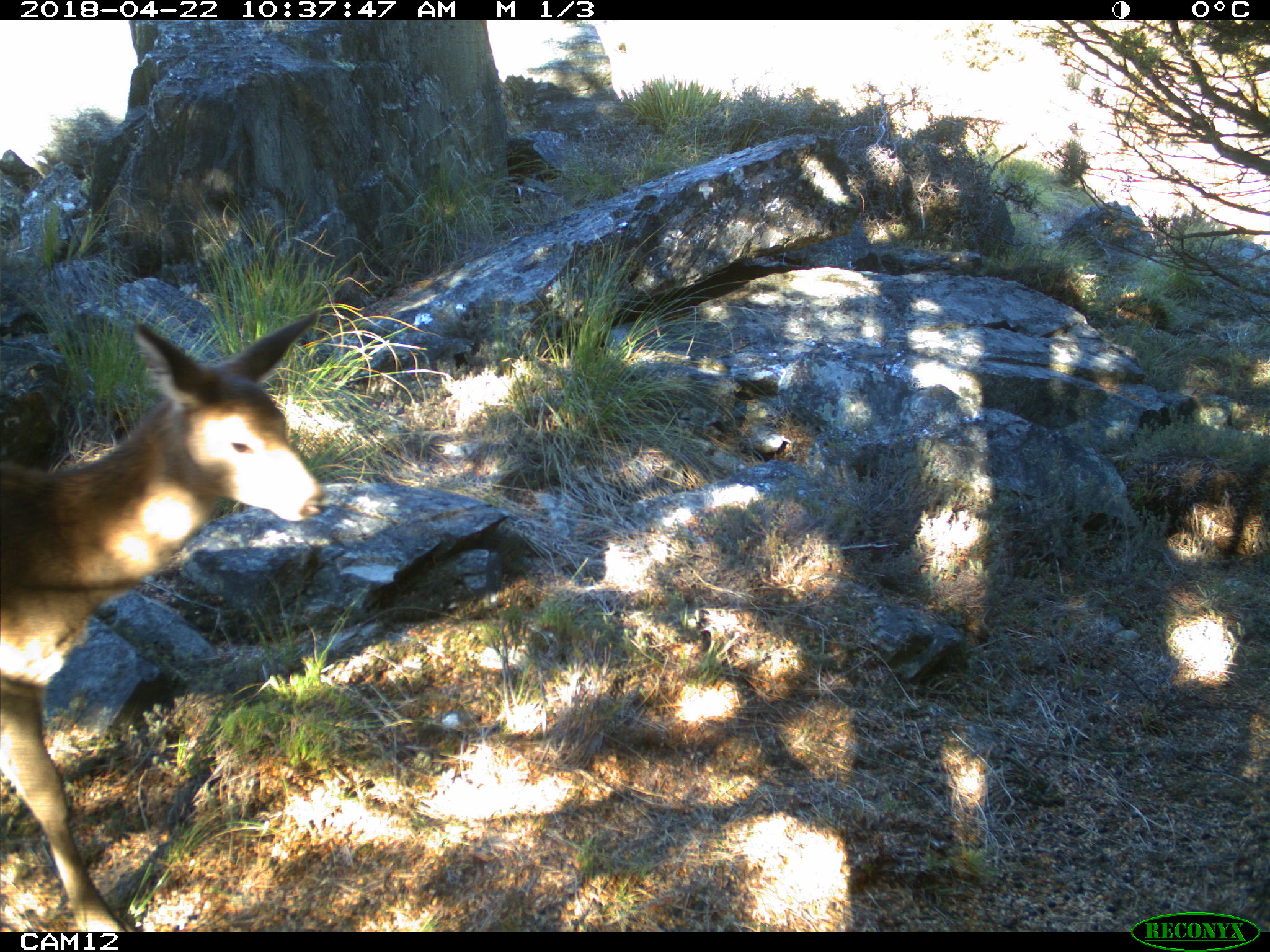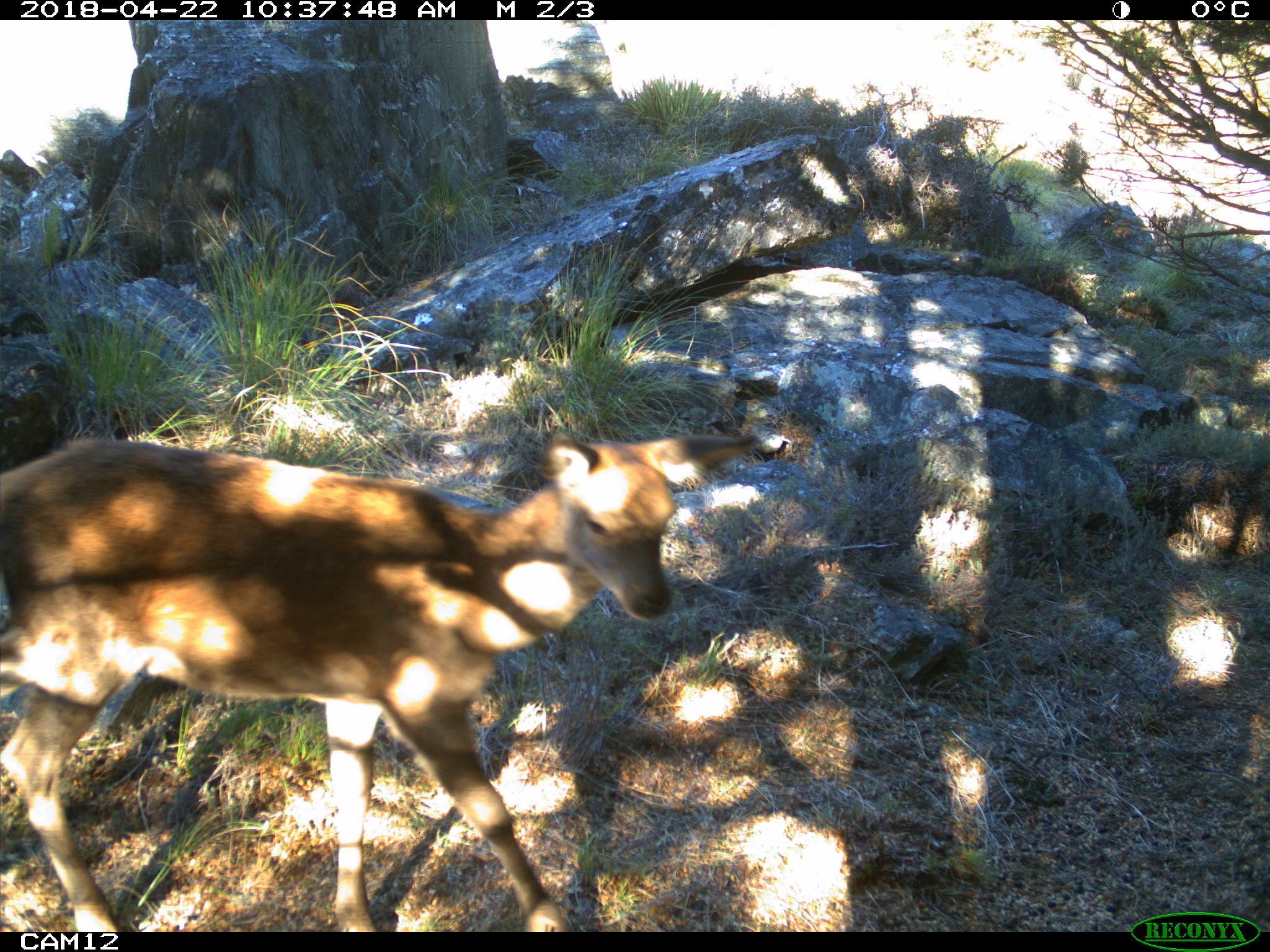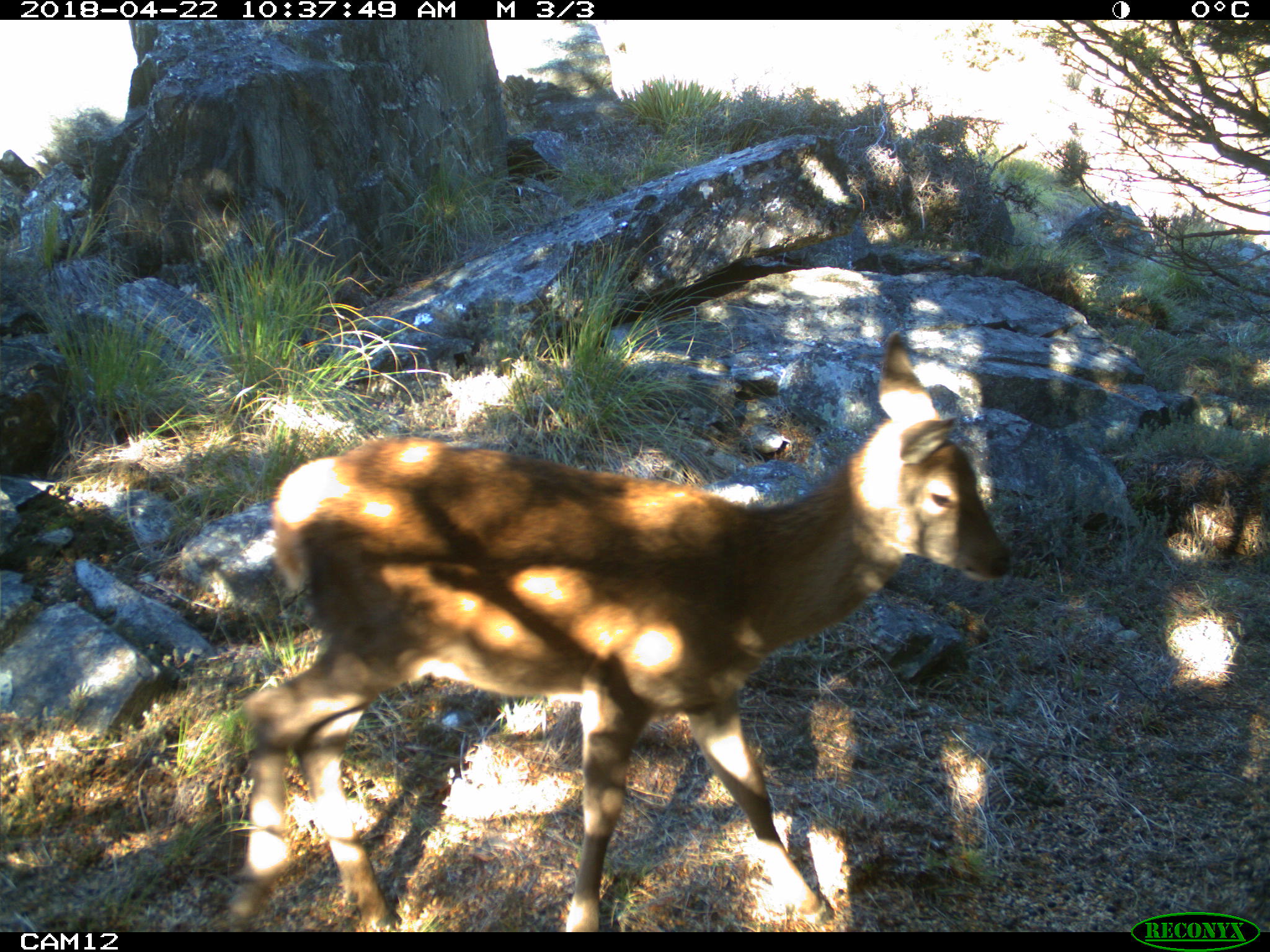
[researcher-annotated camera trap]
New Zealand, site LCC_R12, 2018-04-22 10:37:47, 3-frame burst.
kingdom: Animalia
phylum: Chordata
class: Mammalia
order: Artiodactyla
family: Cervidae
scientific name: Cervidae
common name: deer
Deer (Cervidae).